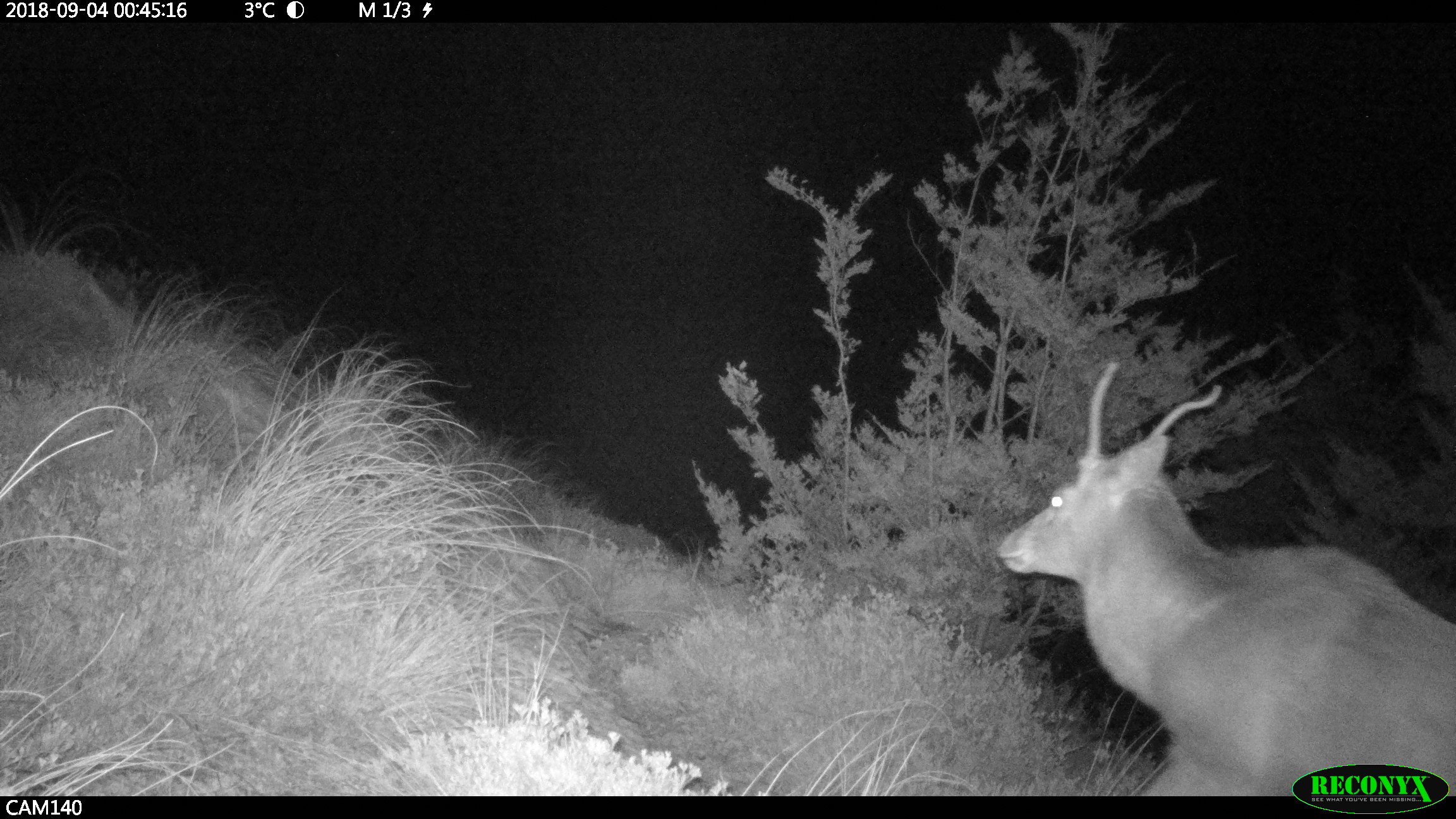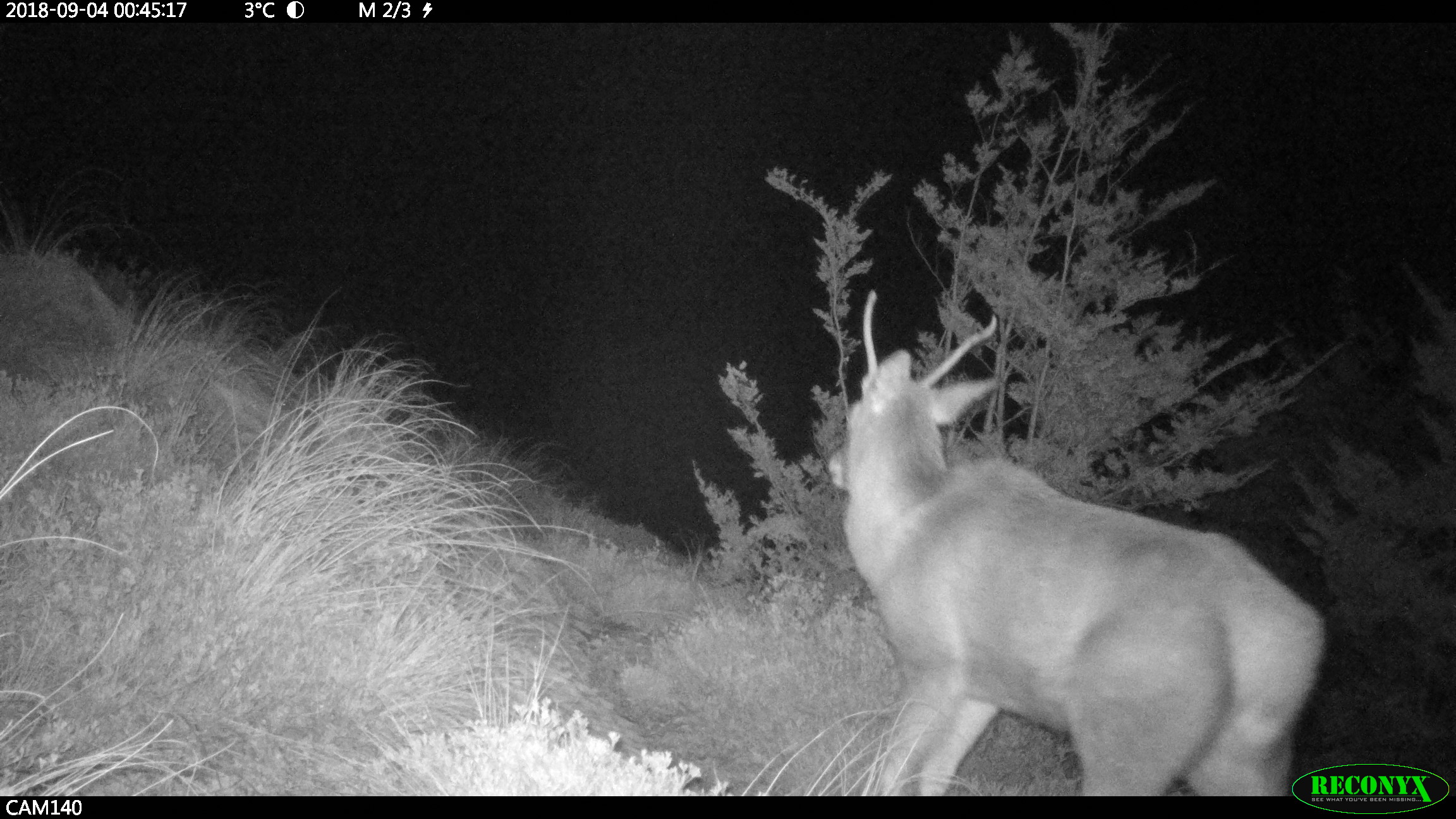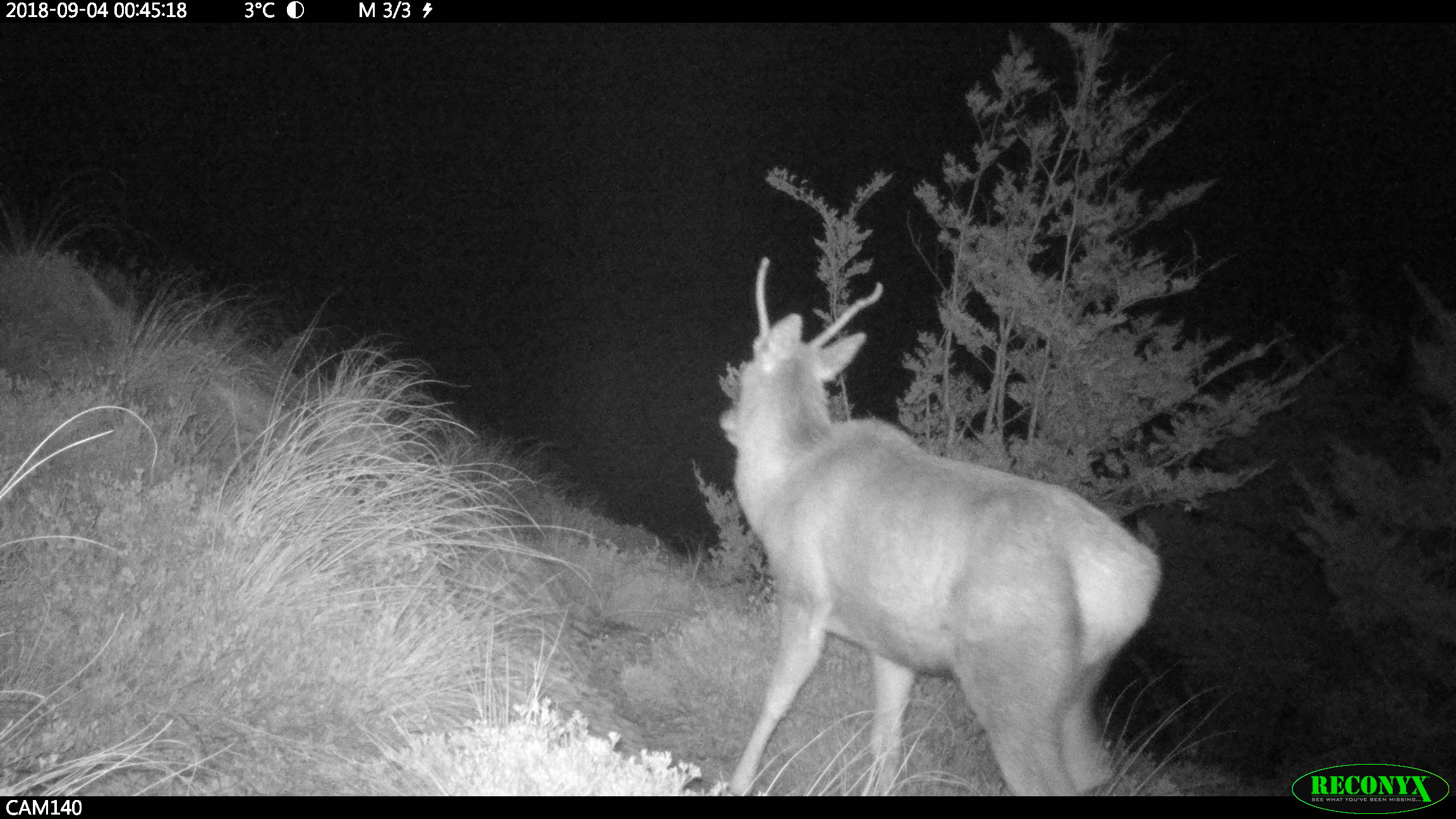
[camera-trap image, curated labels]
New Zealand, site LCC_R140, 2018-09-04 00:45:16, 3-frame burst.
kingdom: Animalia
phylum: Chordata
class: Mammalia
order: Artiodactyla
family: Cervidae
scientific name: Cervidae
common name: deer